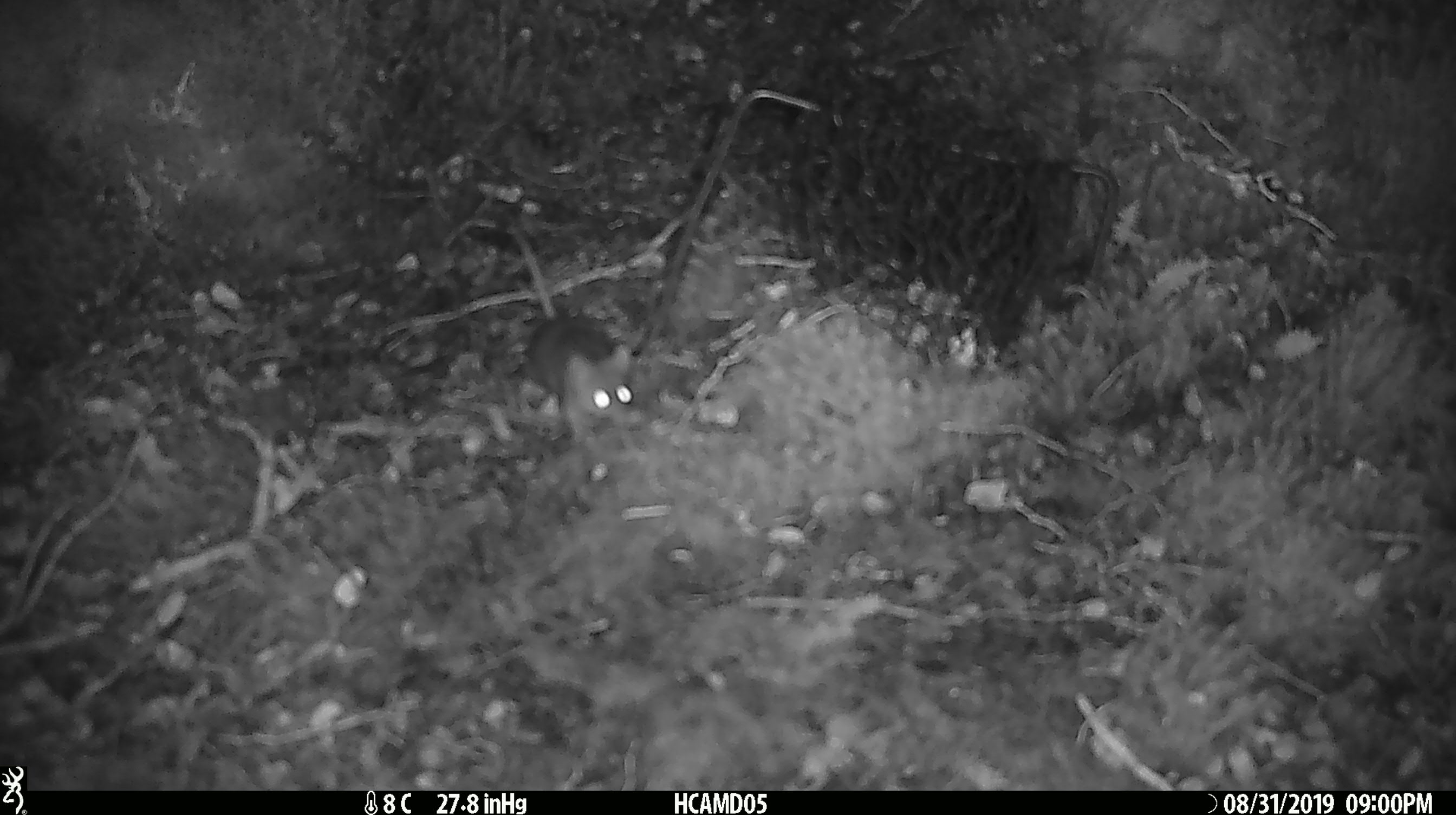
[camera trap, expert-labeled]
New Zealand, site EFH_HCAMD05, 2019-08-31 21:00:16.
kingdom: Animalia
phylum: Chordata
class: Mammalia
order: Rodentia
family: Muridae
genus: Mus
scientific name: Mus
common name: mouse